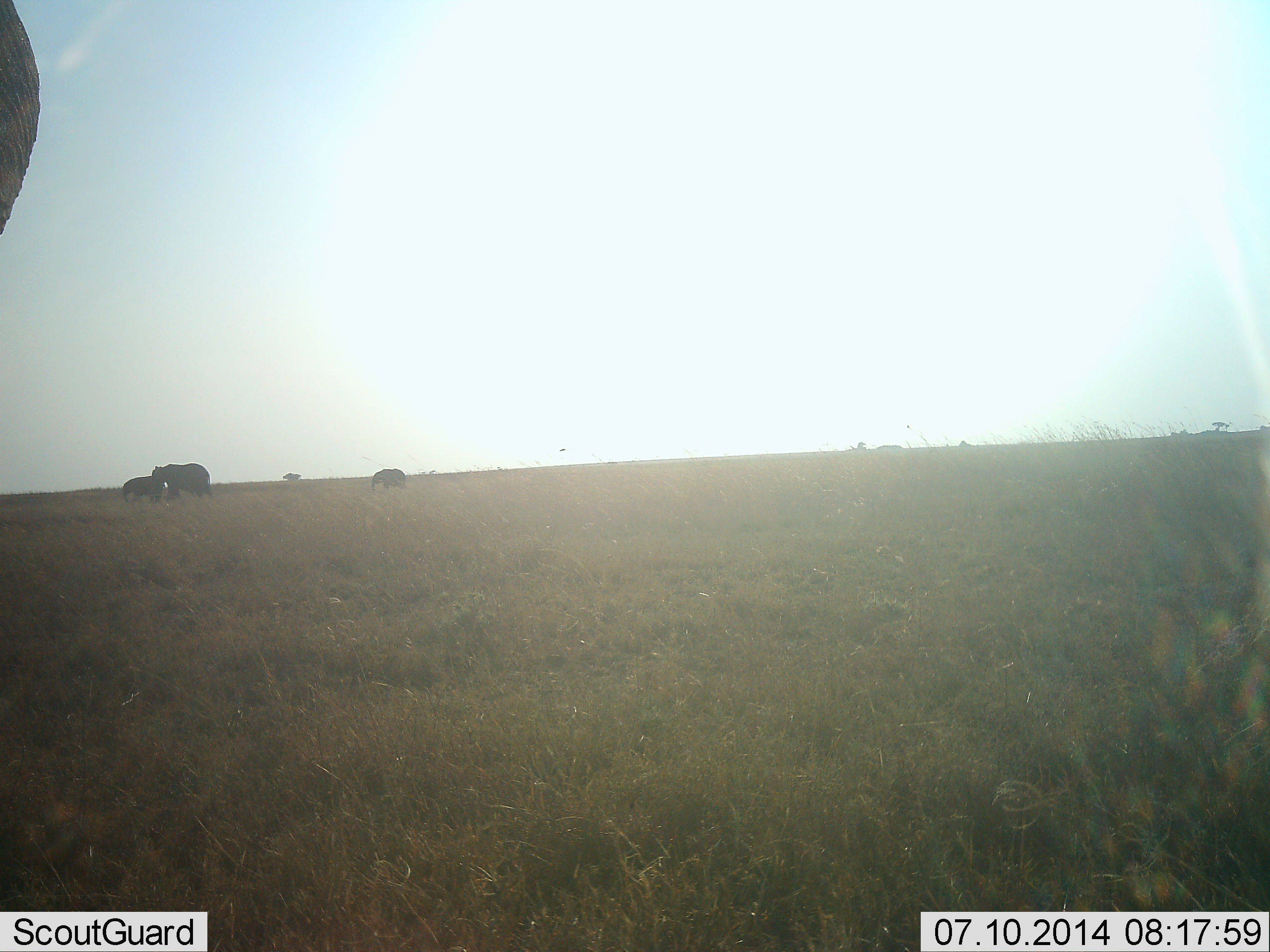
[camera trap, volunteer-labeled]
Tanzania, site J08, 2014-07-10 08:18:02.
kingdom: Animalia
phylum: Chordata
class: Mammalia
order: Proboscidea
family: Elephantidae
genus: Loxodonta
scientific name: Loxodonta africana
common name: african bush elephant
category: elephant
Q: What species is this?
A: Elephant (african bush elephant) (Loxodonta africana).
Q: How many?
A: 4.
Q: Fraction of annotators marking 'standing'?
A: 90%.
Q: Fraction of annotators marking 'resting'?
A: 0%.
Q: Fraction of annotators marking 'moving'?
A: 60%.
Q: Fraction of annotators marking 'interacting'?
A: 10%.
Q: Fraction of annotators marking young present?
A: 50%.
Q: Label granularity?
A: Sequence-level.